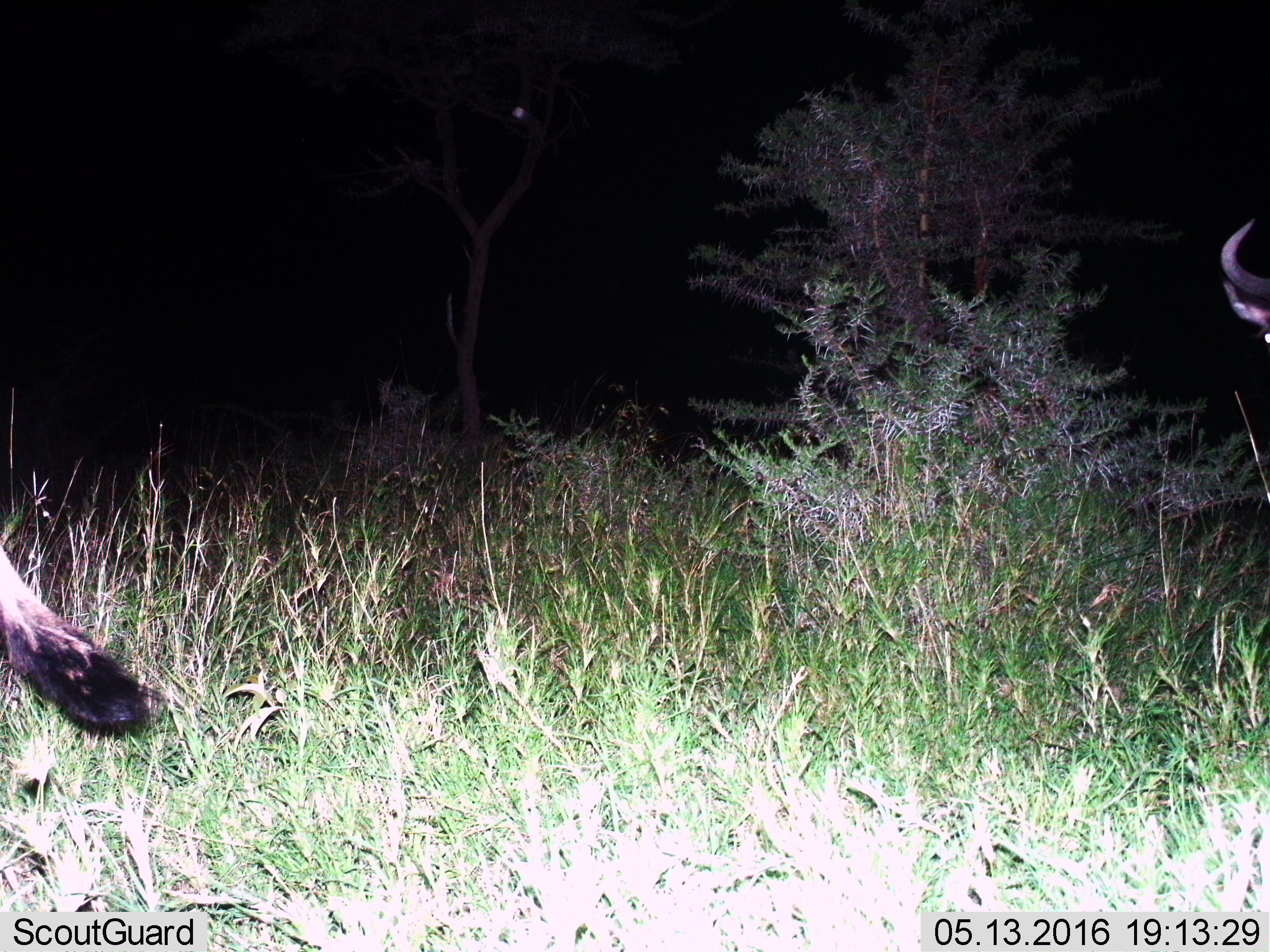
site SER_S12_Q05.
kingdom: Animalia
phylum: Chordata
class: Mammalia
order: Artiodactyla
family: Bovidae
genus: Connochaetes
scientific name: Connochaetes taurinus taurinus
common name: blue wildebeest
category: wildebeestblue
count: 2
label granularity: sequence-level